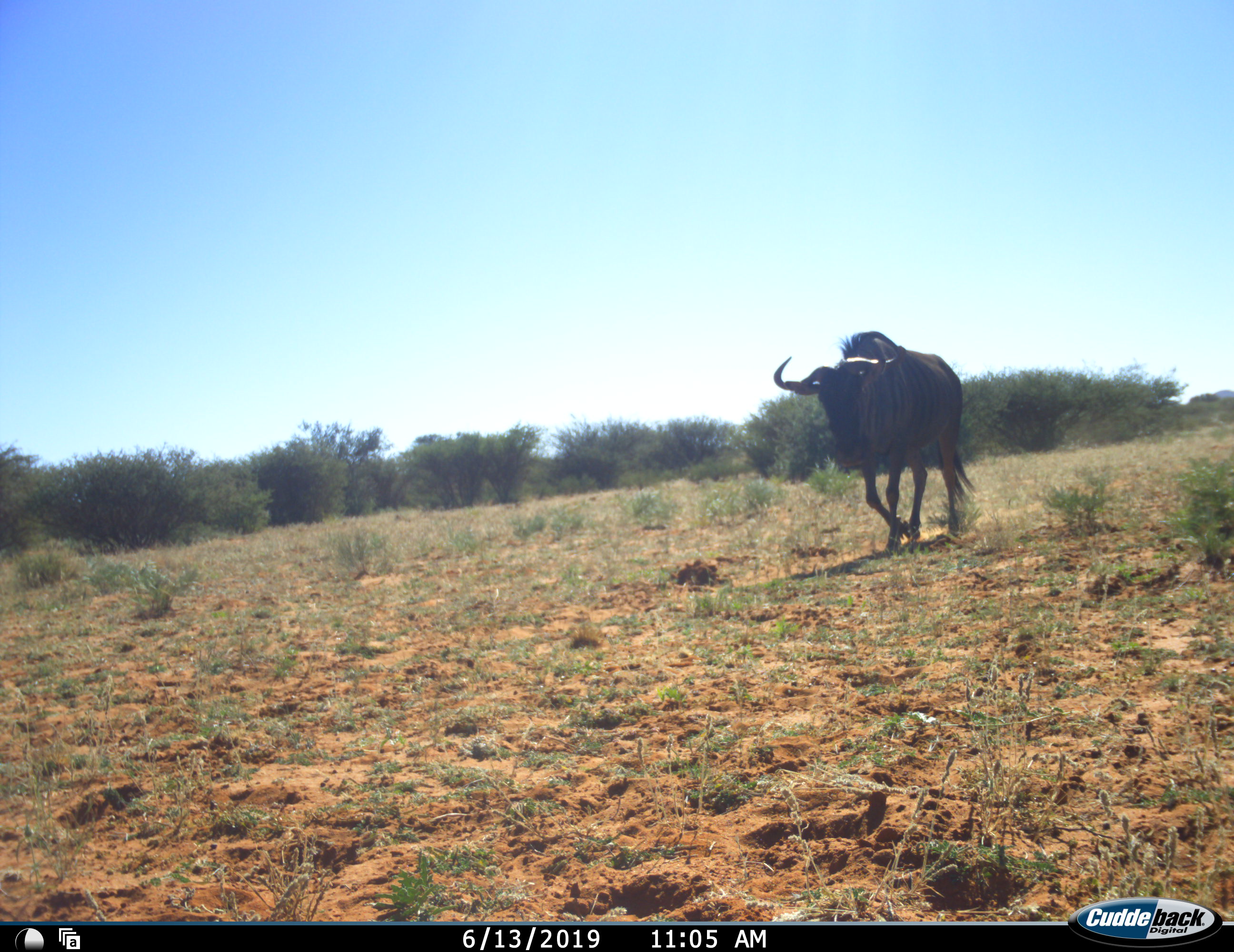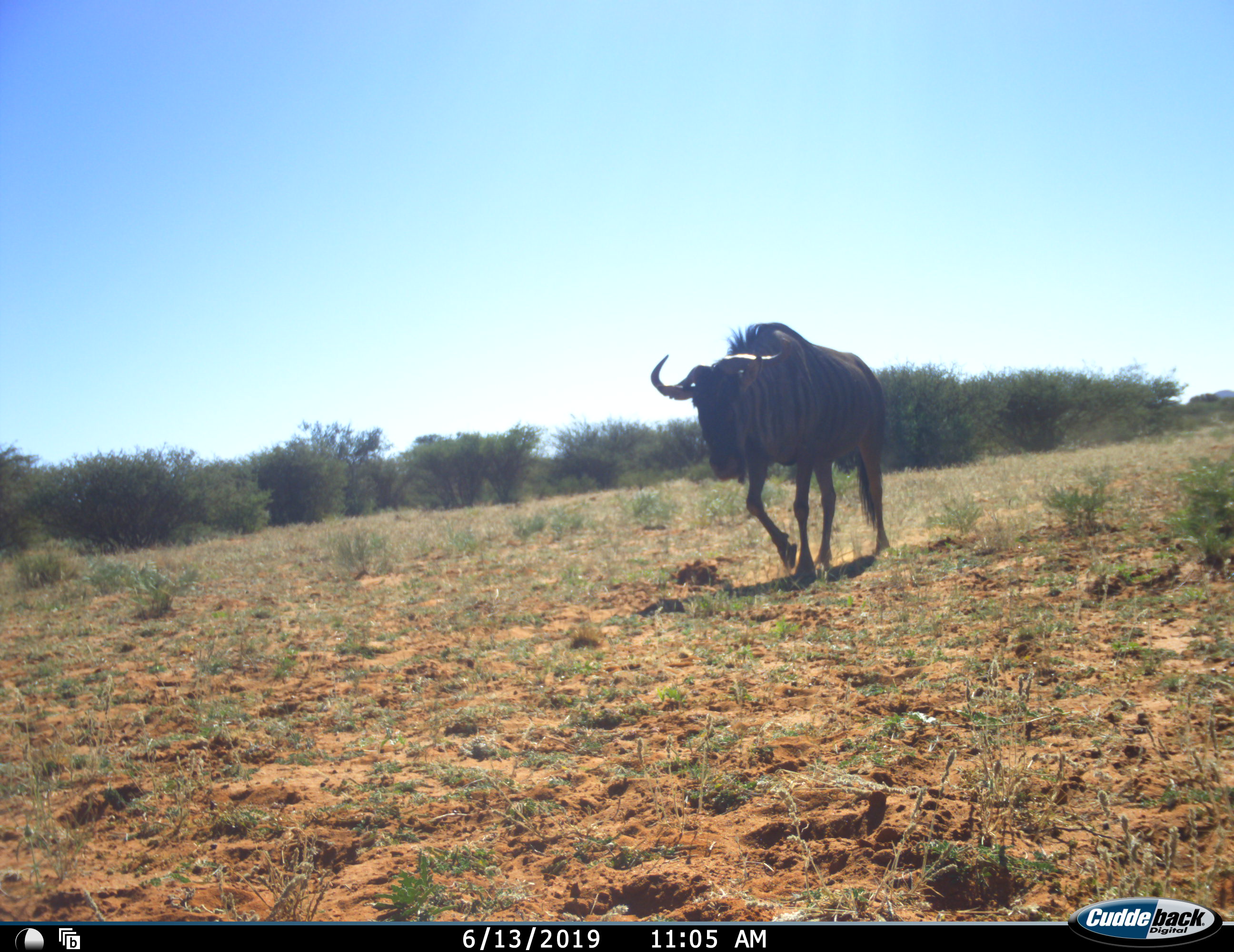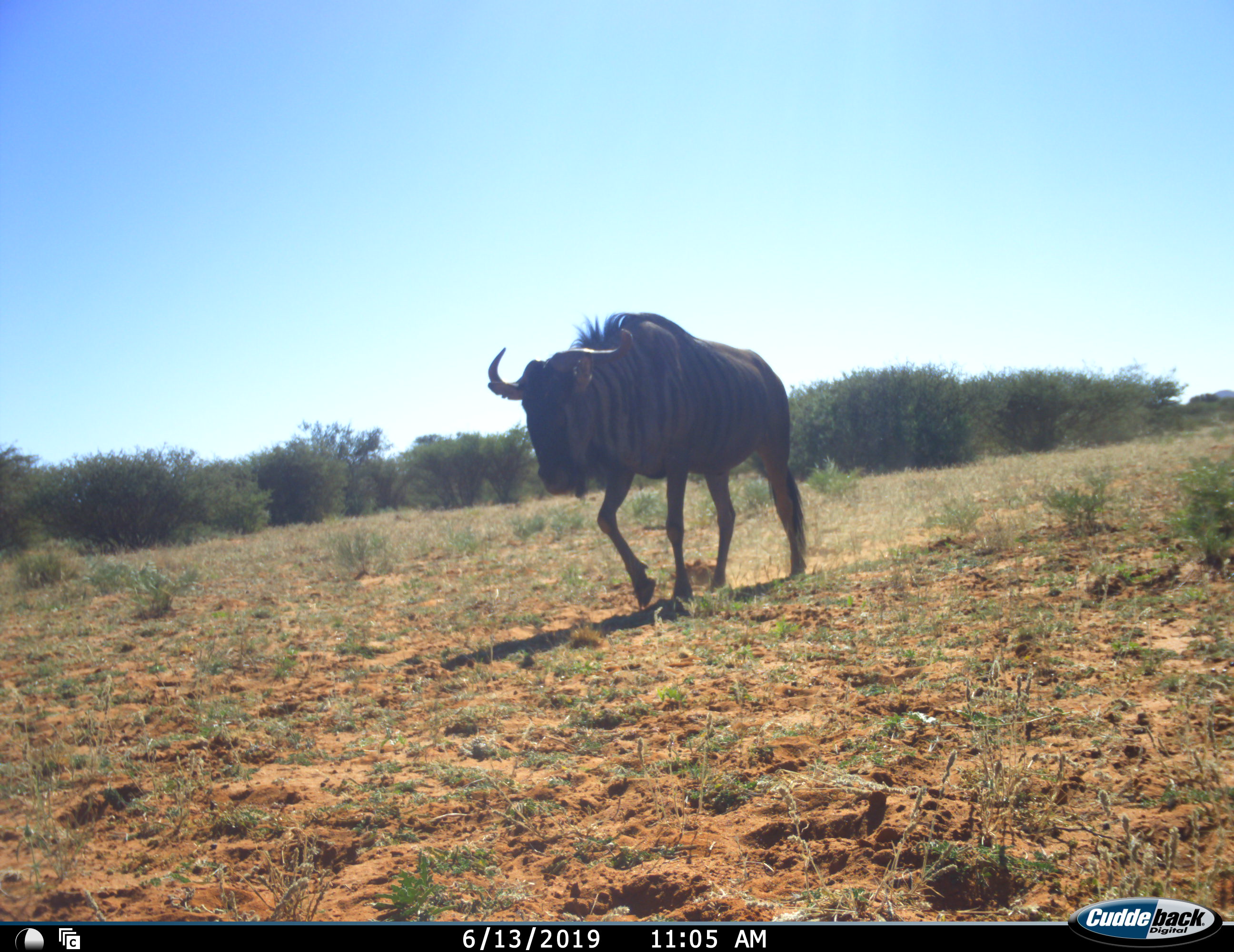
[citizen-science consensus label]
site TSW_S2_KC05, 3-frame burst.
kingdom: Animalia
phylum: Chordata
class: Mammalia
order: Artiodactyla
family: Bovidae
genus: Connochaetes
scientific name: Connochaetes taurinus taurinus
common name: blue wildebeest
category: wildebeestblue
Wildebeestblue (blue wildebeest) (Connochaetes taurinus taurinus), count 1. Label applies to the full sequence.